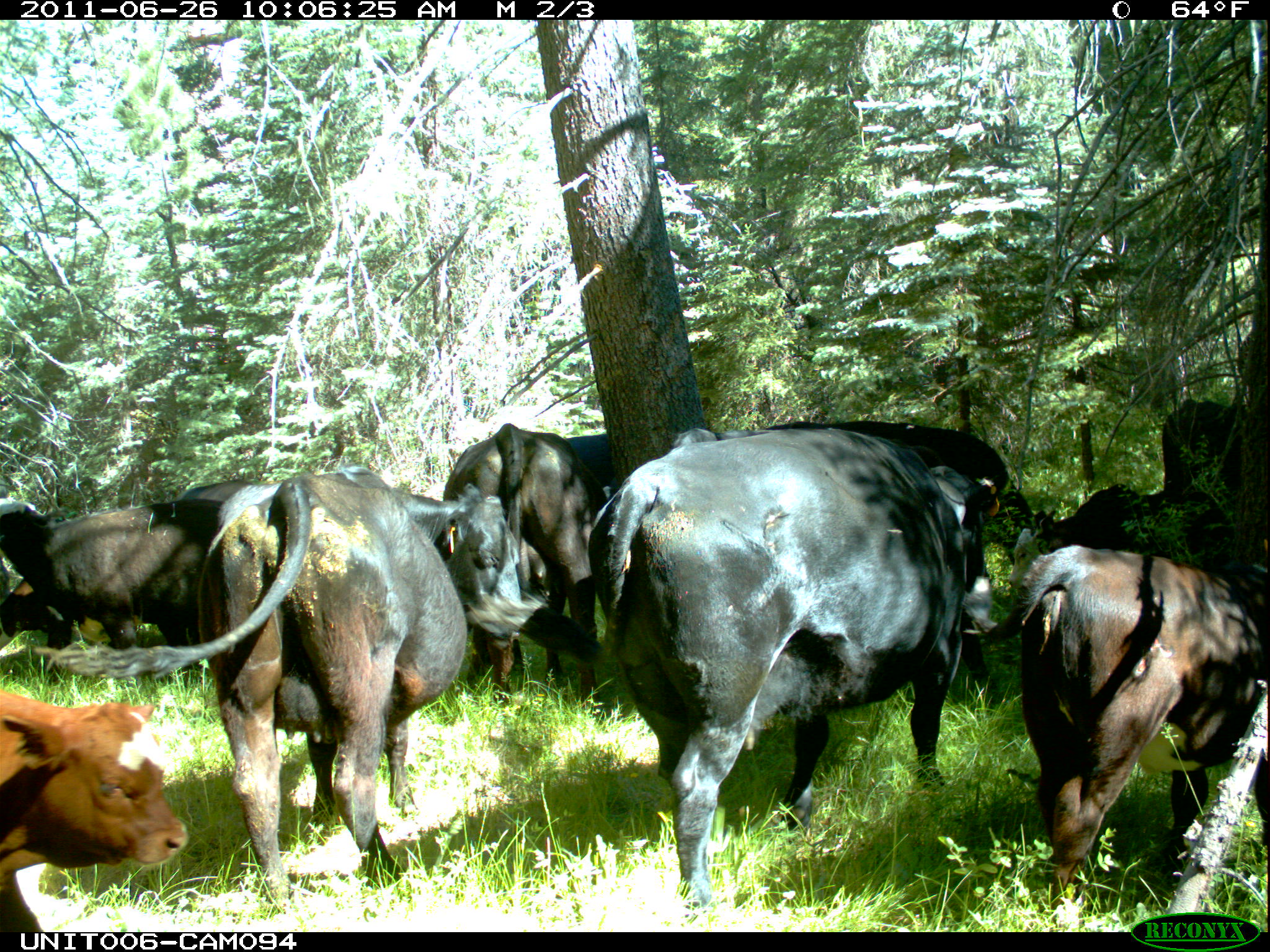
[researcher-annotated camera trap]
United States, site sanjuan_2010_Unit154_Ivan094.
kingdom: Animalia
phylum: Chordata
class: Mammalia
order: Artiodactyla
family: Bovidae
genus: Bos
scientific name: Bos taurus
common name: domestic cow